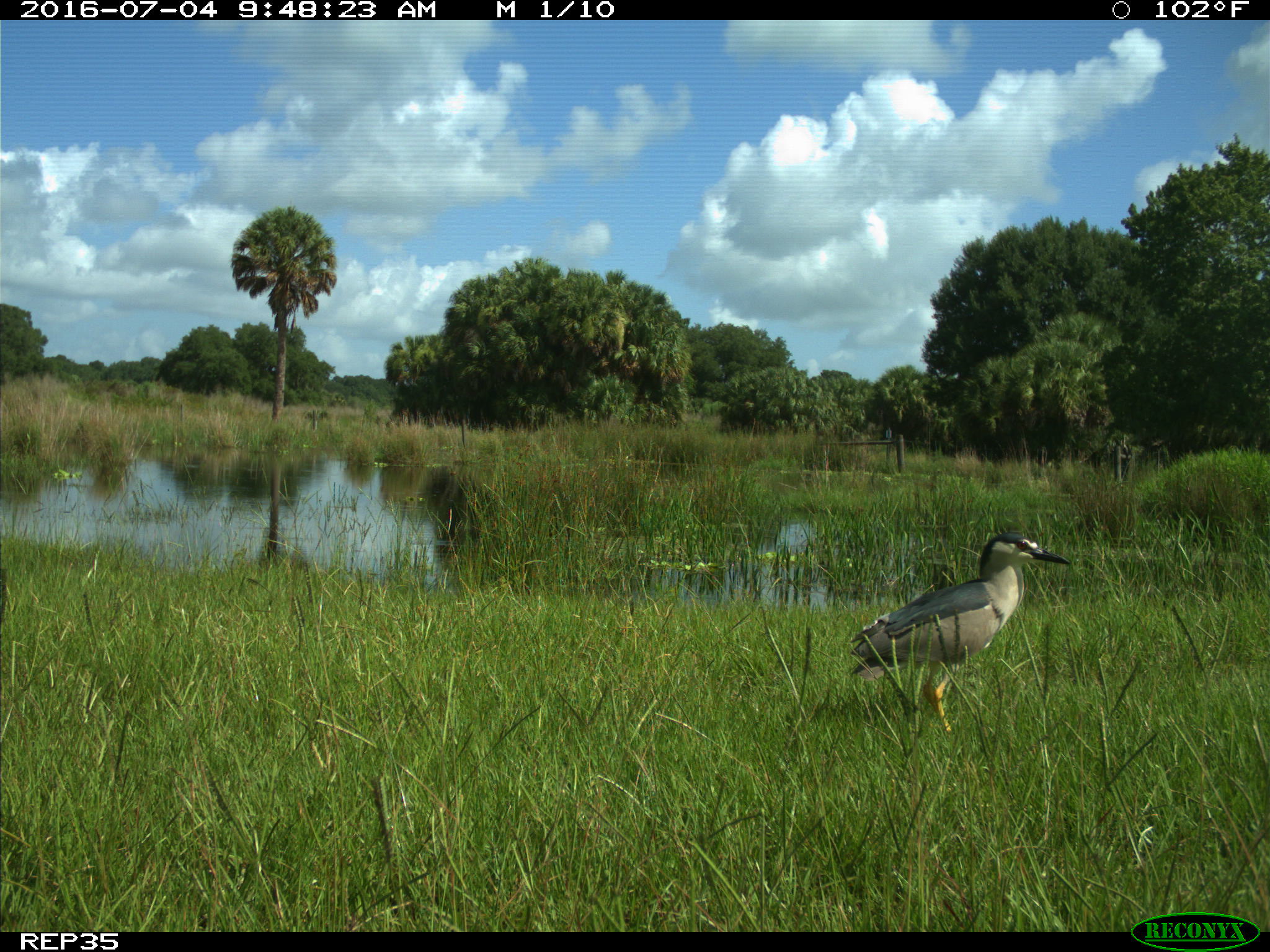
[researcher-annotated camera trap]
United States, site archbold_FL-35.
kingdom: Animalia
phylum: Chordata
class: Aves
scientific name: Aves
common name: birds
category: unidentified bird